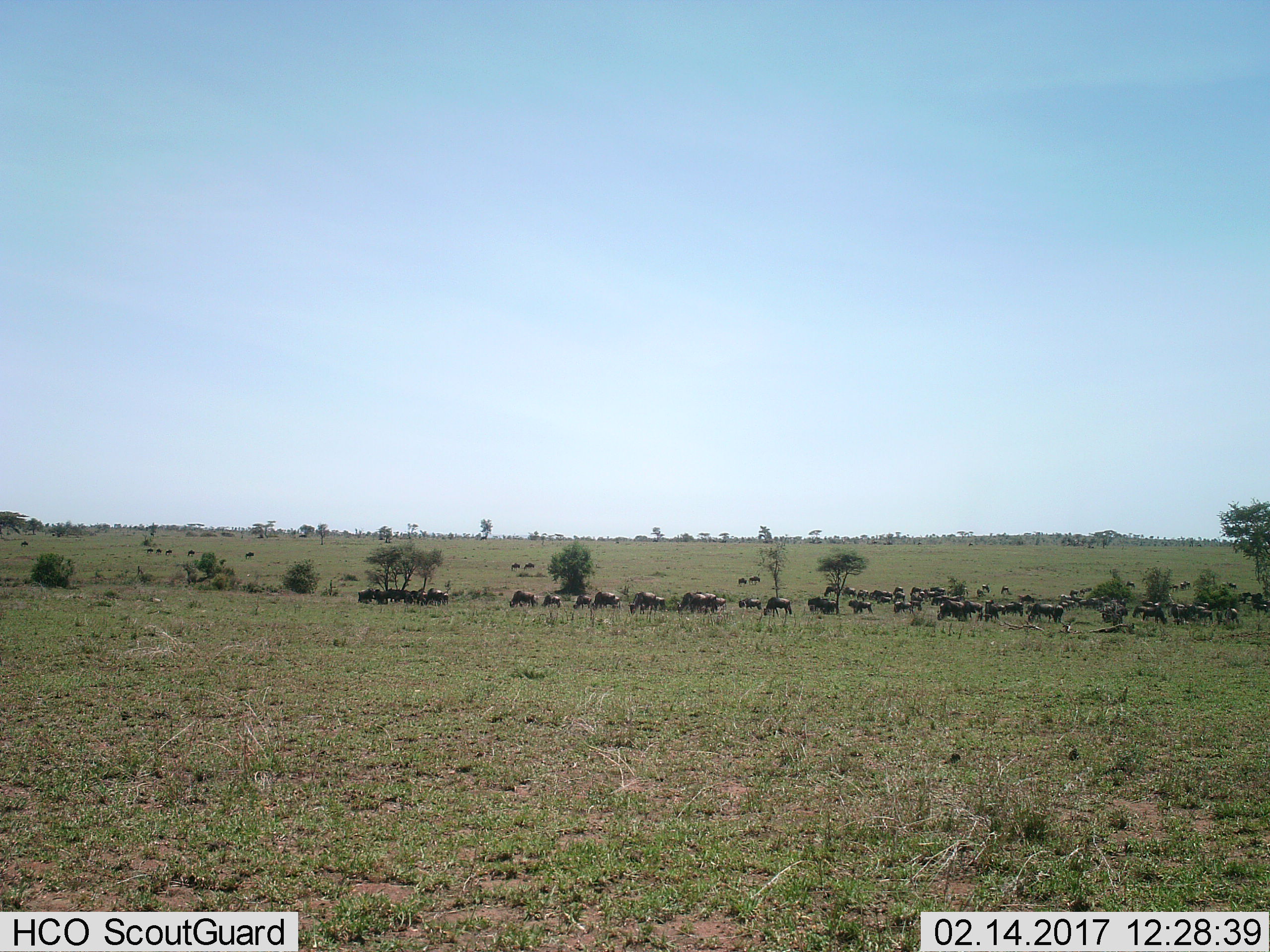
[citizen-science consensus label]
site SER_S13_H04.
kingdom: Animalia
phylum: Chordata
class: Mammalia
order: Artiodactyla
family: Bovidae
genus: Connochaetes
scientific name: Connochaetes taurinus taurinus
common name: blue wildebeest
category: wildebeestblue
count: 11-50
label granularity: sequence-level